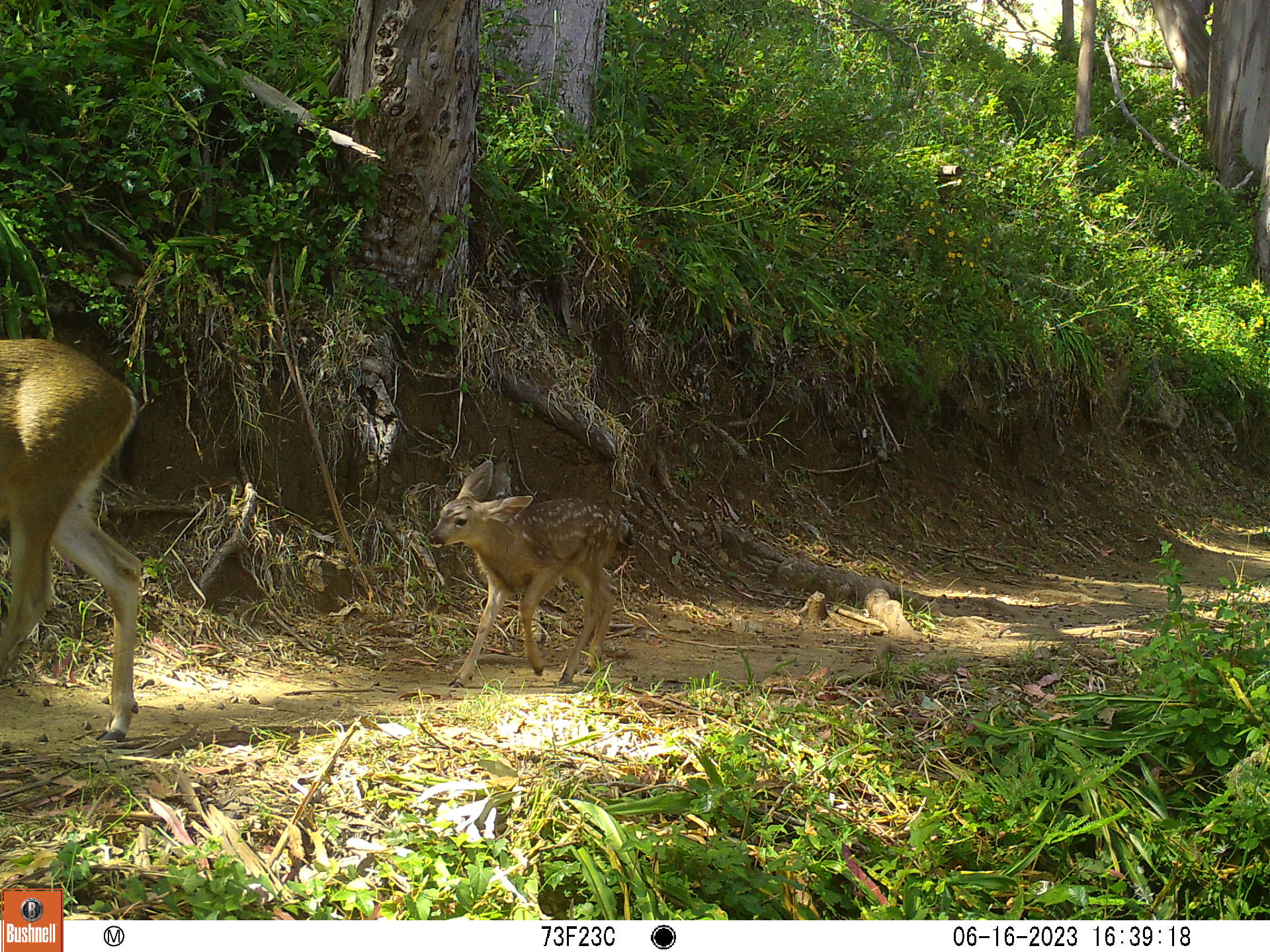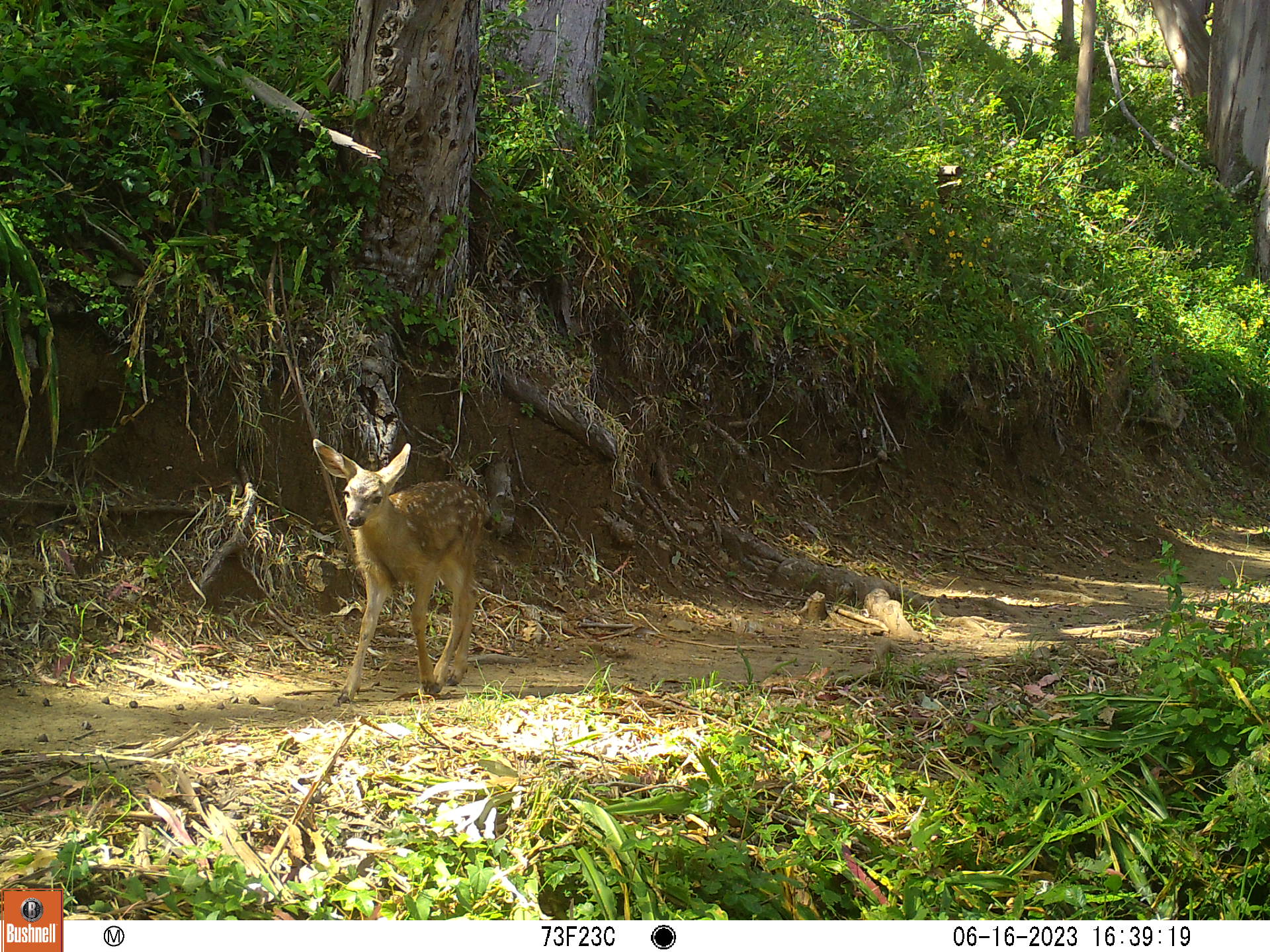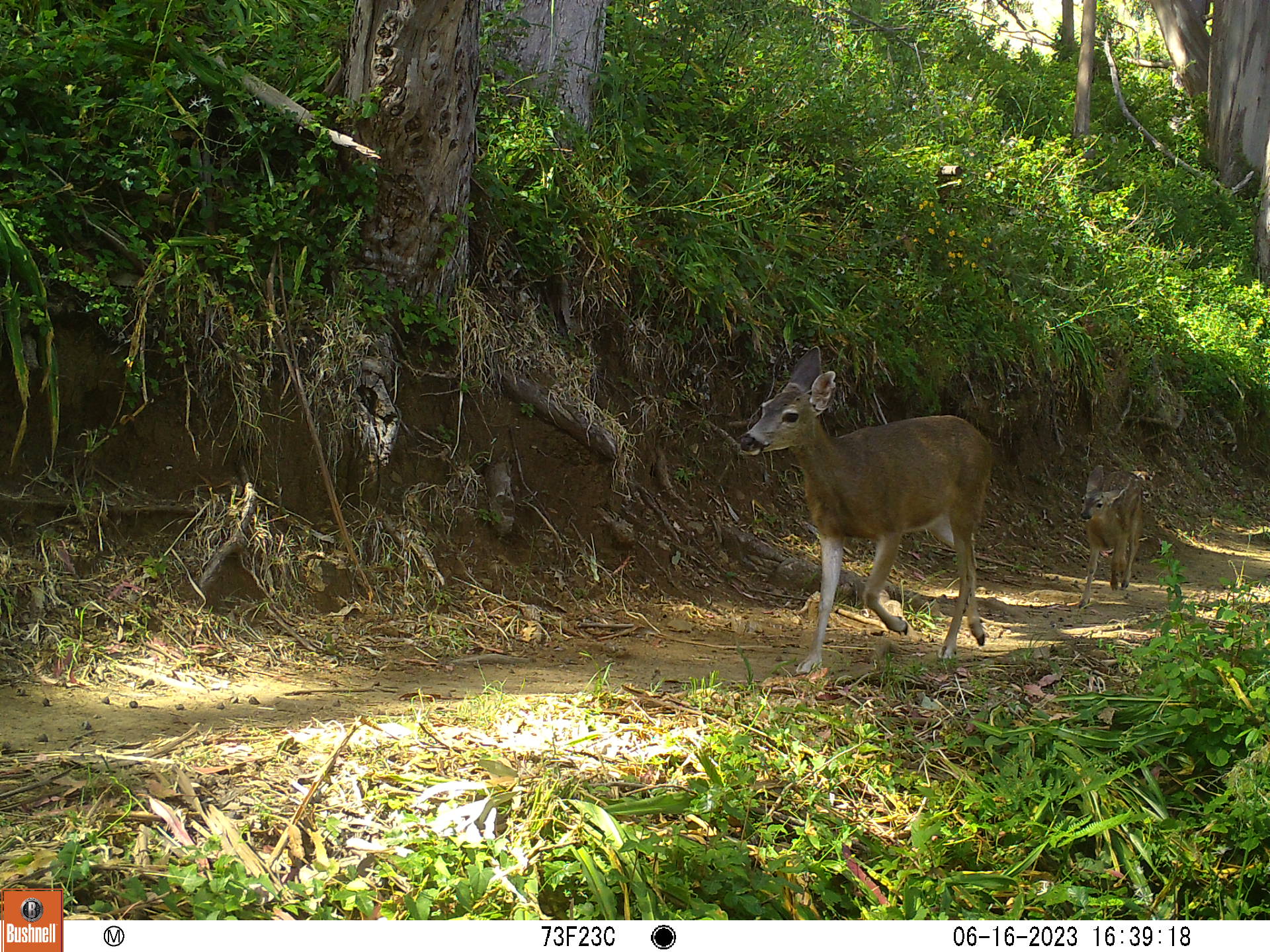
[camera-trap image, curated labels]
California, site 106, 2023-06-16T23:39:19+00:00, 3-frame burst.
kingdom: Animalia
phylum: Chordata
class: Mammalia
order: Artiodactyla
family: Cervidae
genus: Odocoileus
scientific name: Odocoileus hemionus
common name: mule deer